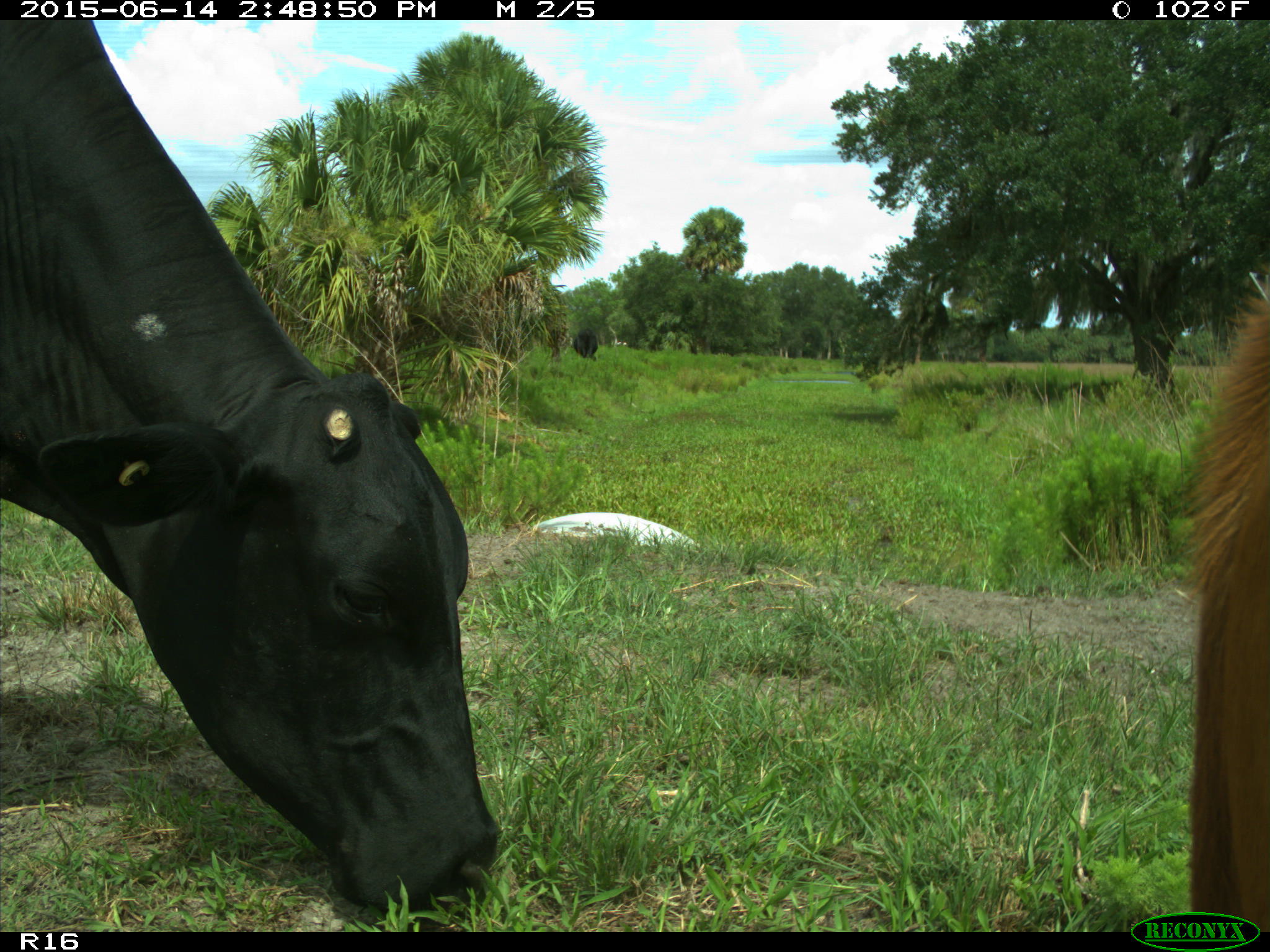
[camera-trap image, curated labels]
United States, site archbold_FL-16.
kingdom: Animalia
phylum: Chordata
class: Mammalia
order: Artiodactyla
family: Bovidae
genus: Bos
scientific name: Bos taurus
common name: domestic cow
Bos taurus (domestic cow).